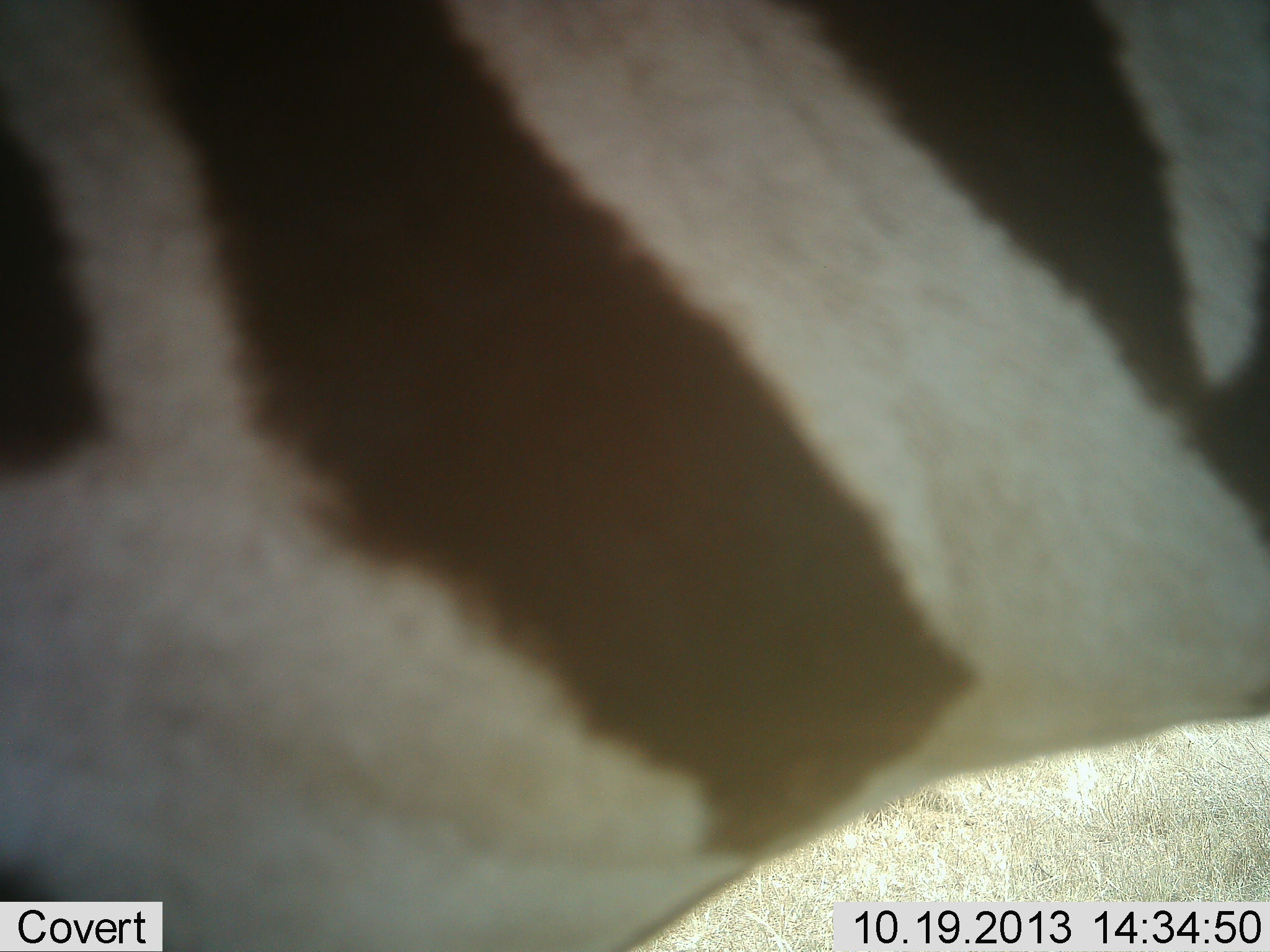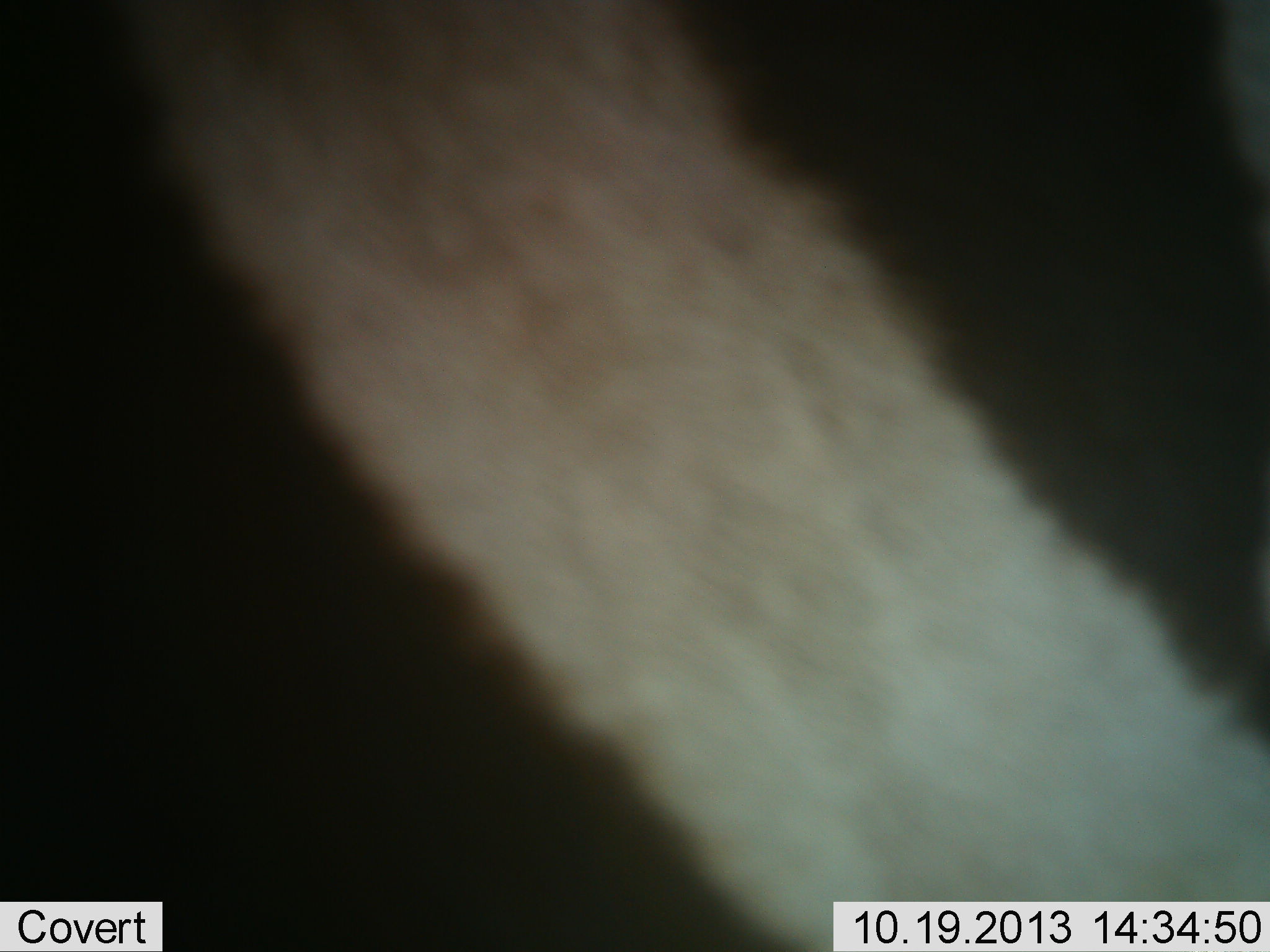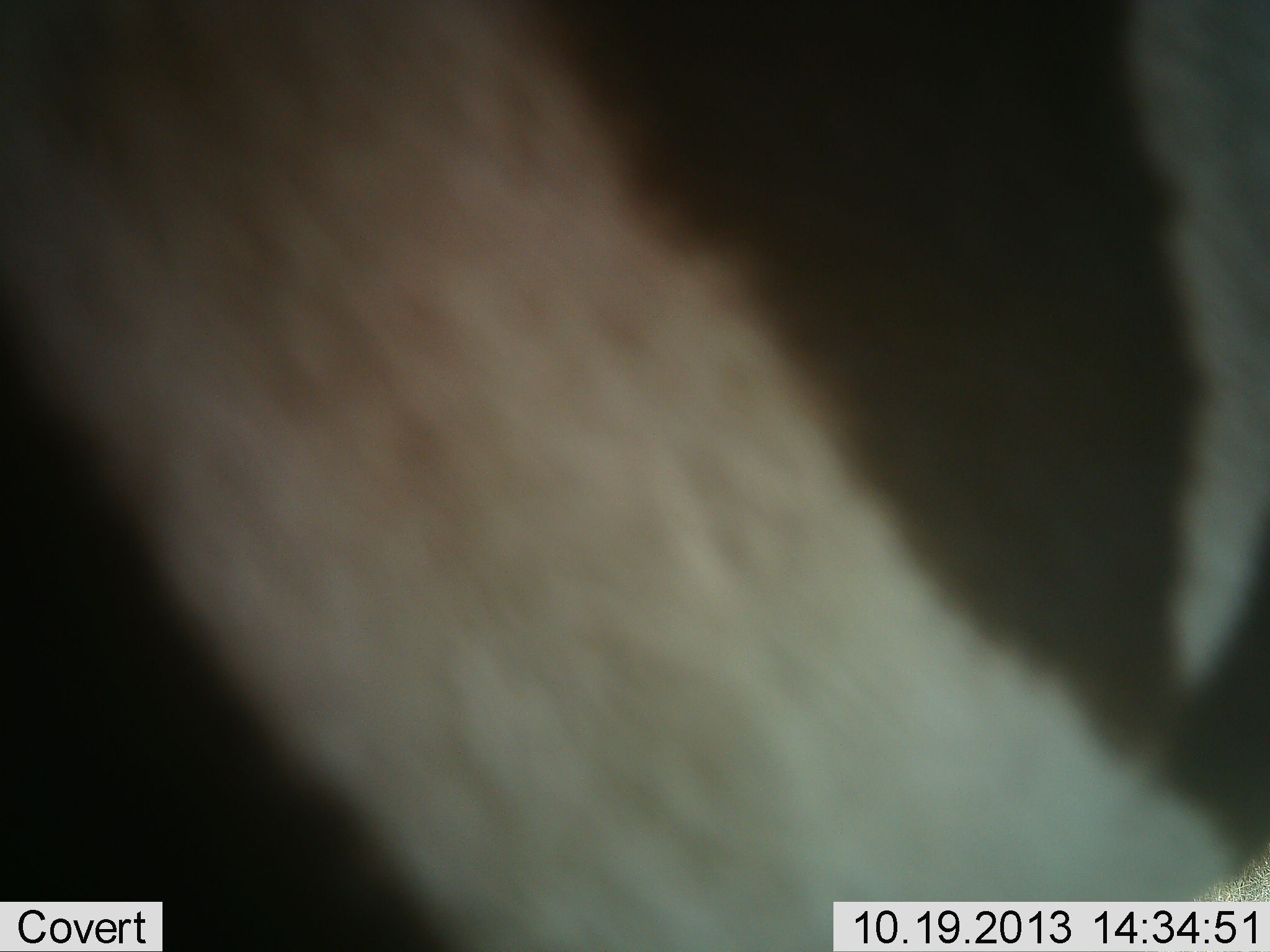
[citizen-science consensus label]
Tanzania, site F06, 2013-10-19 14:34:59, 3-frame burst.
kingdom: Animalia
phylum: Chordata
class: Mammalia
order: Perissodactyla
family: Equidae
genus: Equus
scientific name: Equus quagga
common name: plains zebra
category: zebra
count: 1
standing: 79%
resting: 0%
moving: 21%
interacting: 0%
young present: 0%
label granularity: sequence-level